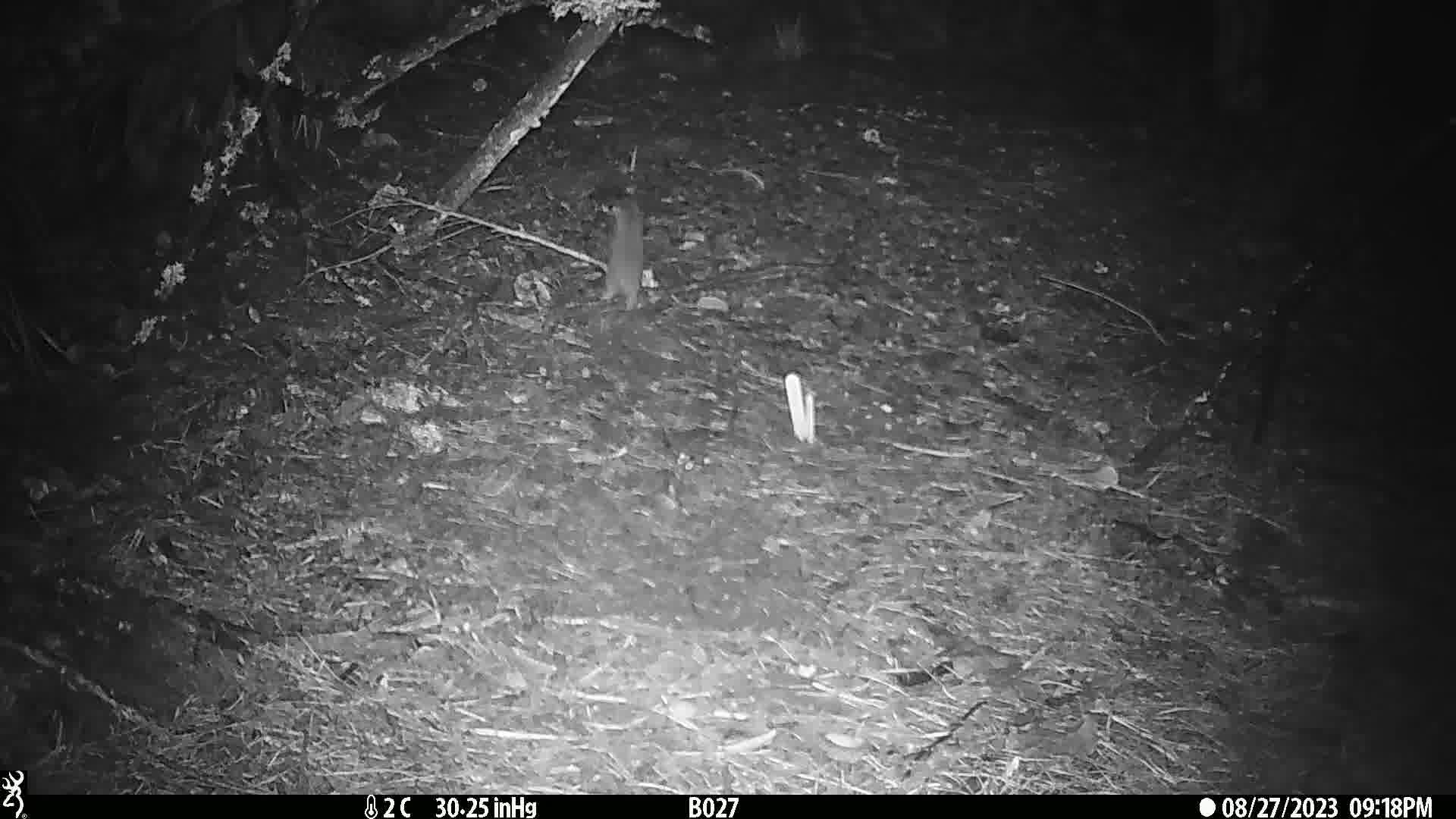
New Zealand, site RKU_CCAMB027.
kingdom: Animalia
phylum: Chordata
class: Mammalia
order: Rodentia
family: Muridae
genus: Rattus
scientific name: Rattus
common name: rat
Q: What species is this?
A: Rat (Rattus).